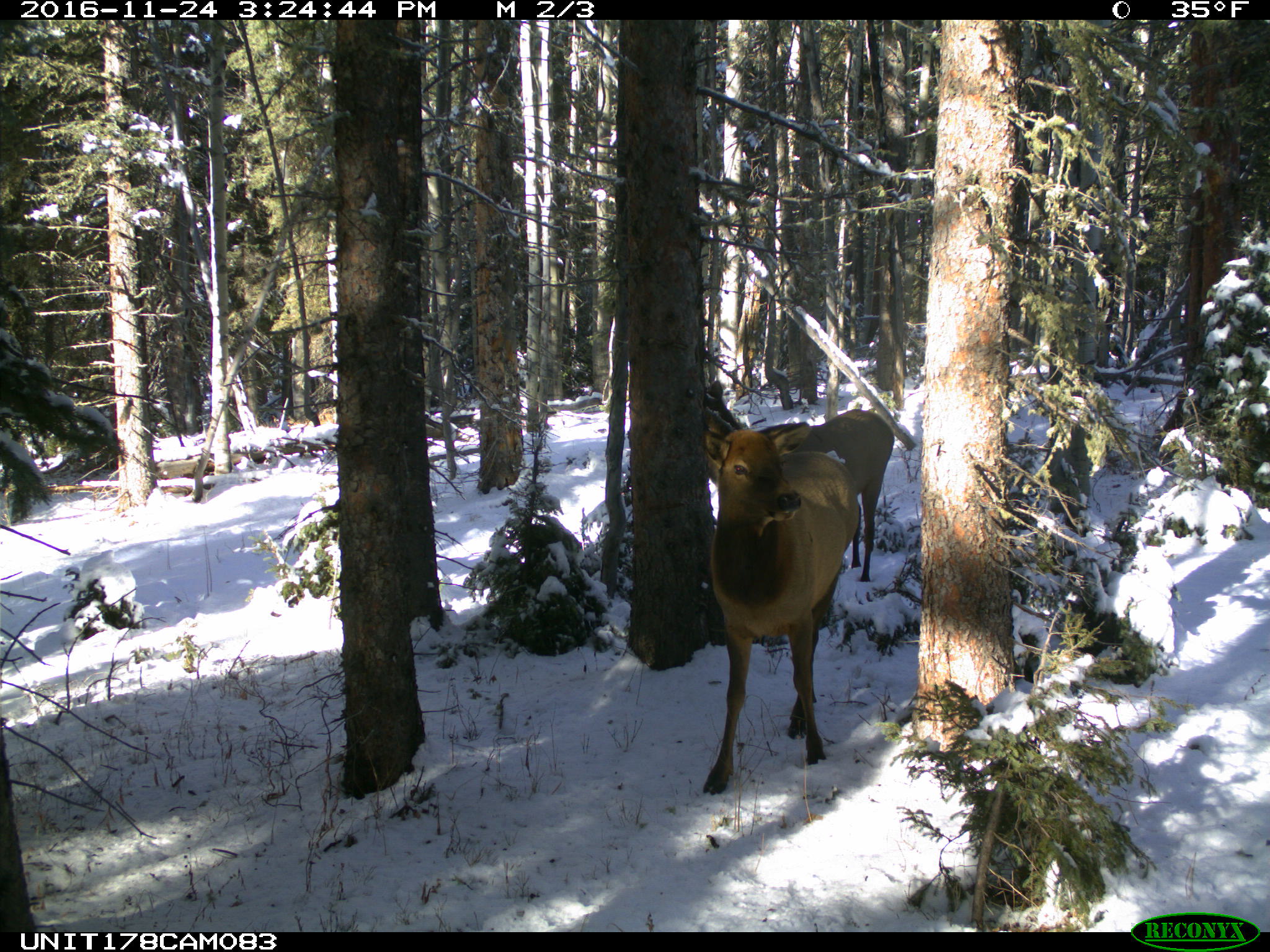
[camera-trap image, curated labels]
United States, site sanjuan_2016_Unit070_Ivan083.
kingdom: Animalia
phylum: Chordata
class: Mammalia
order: Artiodactyla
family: Cervidae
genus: Cervus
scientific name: Cervus elaphus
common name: red deer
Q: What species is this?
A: Cervus elaphus (red deer).